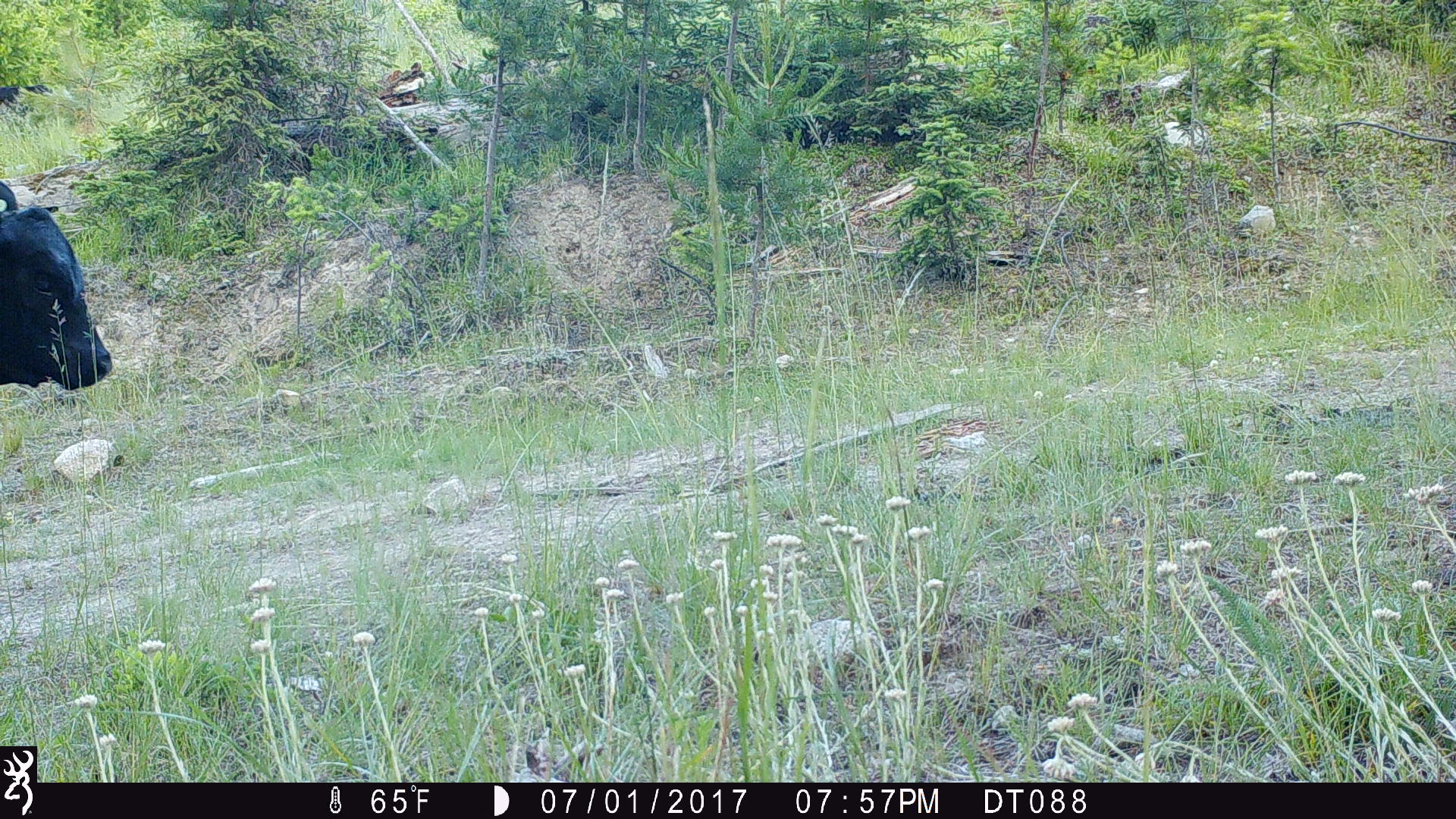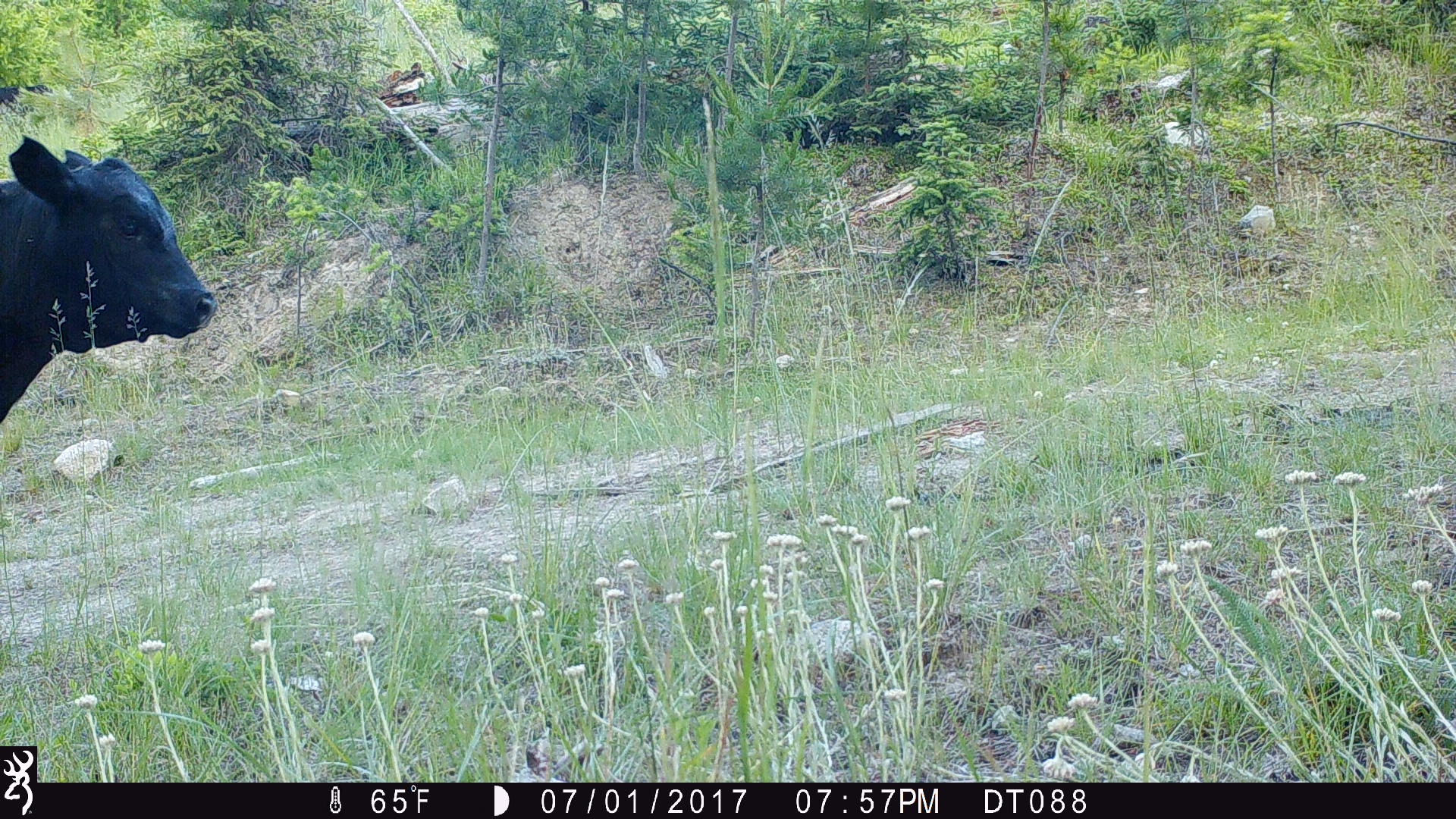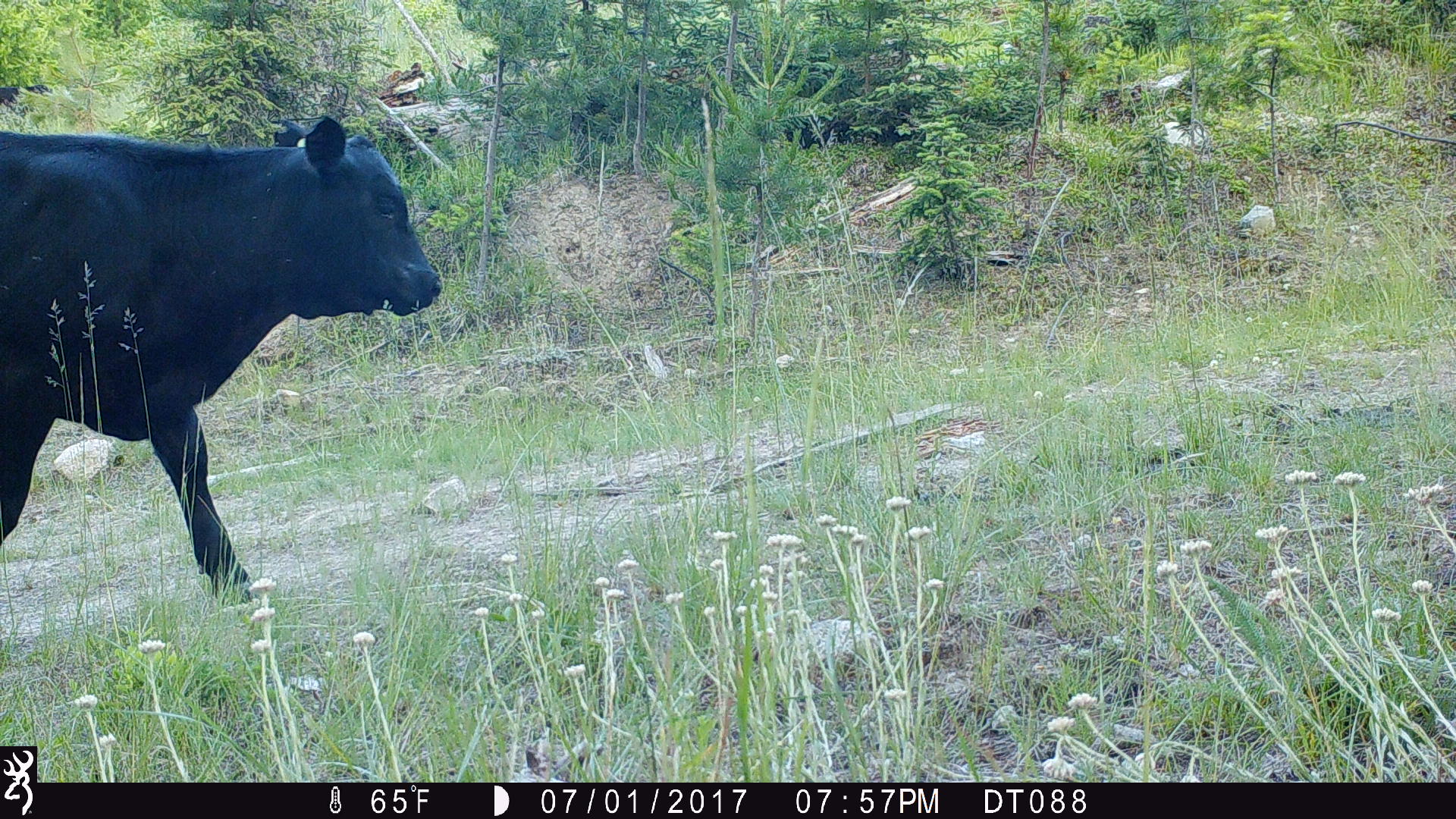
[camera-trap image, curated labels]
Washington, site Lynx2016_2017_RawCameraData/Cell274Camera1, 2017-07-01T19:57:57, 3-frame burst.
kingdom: Animalia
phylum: Chordata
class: Mammalia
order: Artiodactyla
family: Bovidae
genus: Bos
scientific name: Bos taurus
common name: domestic cattle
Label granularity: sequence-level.